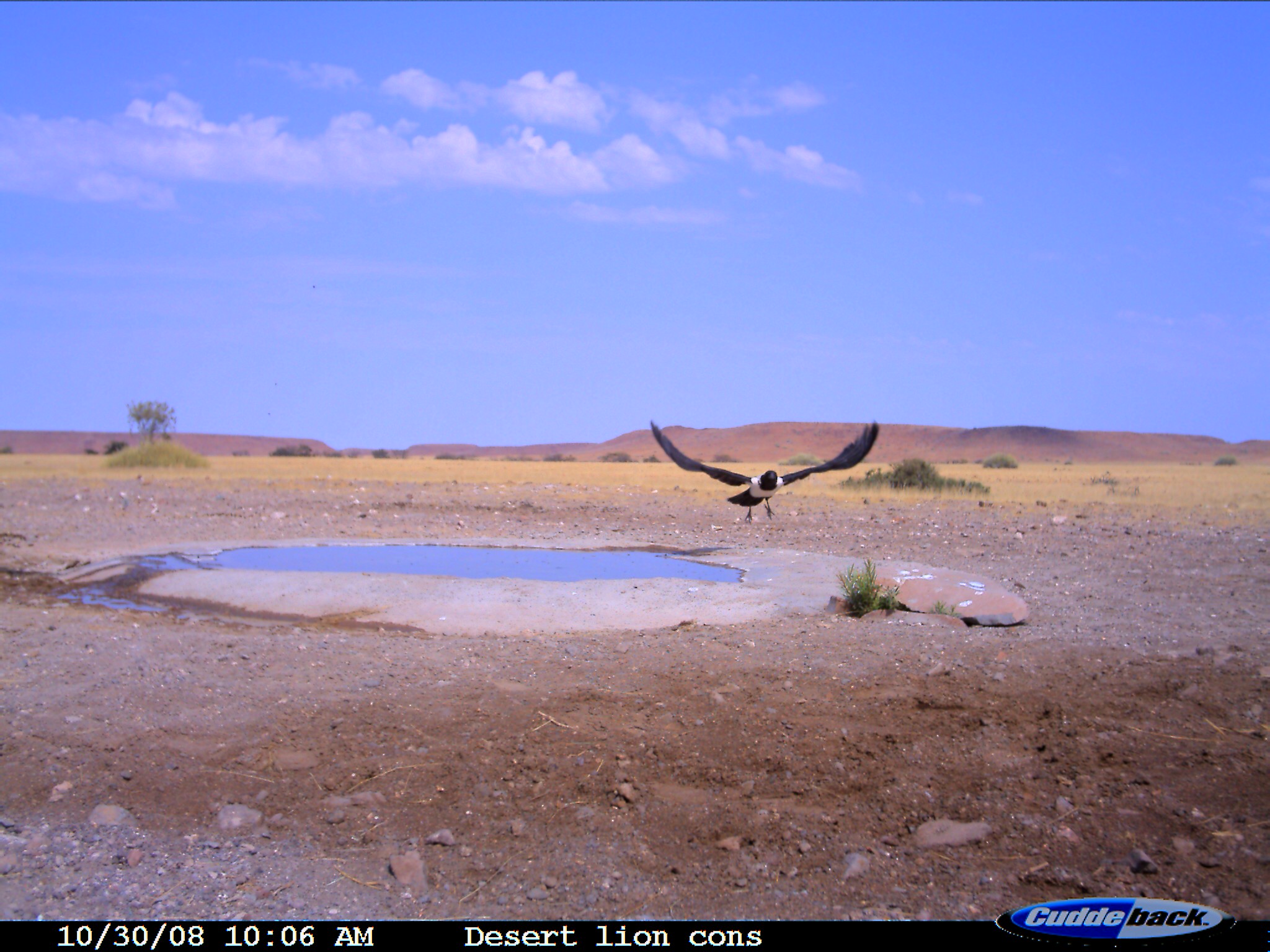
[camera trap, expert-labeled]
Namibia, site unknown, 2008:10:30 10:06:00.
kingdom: Animalia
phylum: Chordata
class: Aves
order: Passeriformes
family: Corvidae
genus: Corvus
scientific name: Corvus albus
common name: pied crow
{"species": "Corvus albus (pied crow)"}